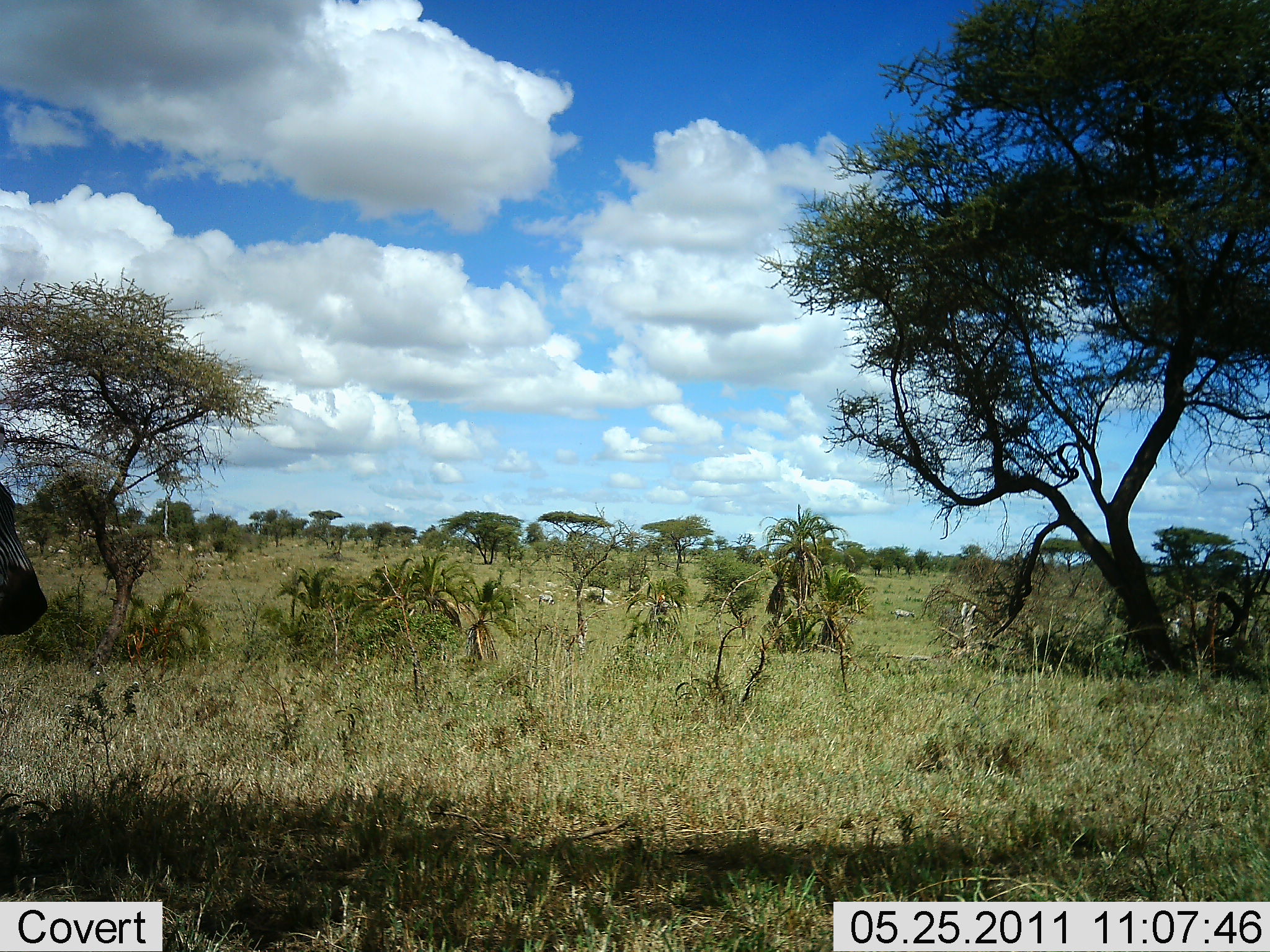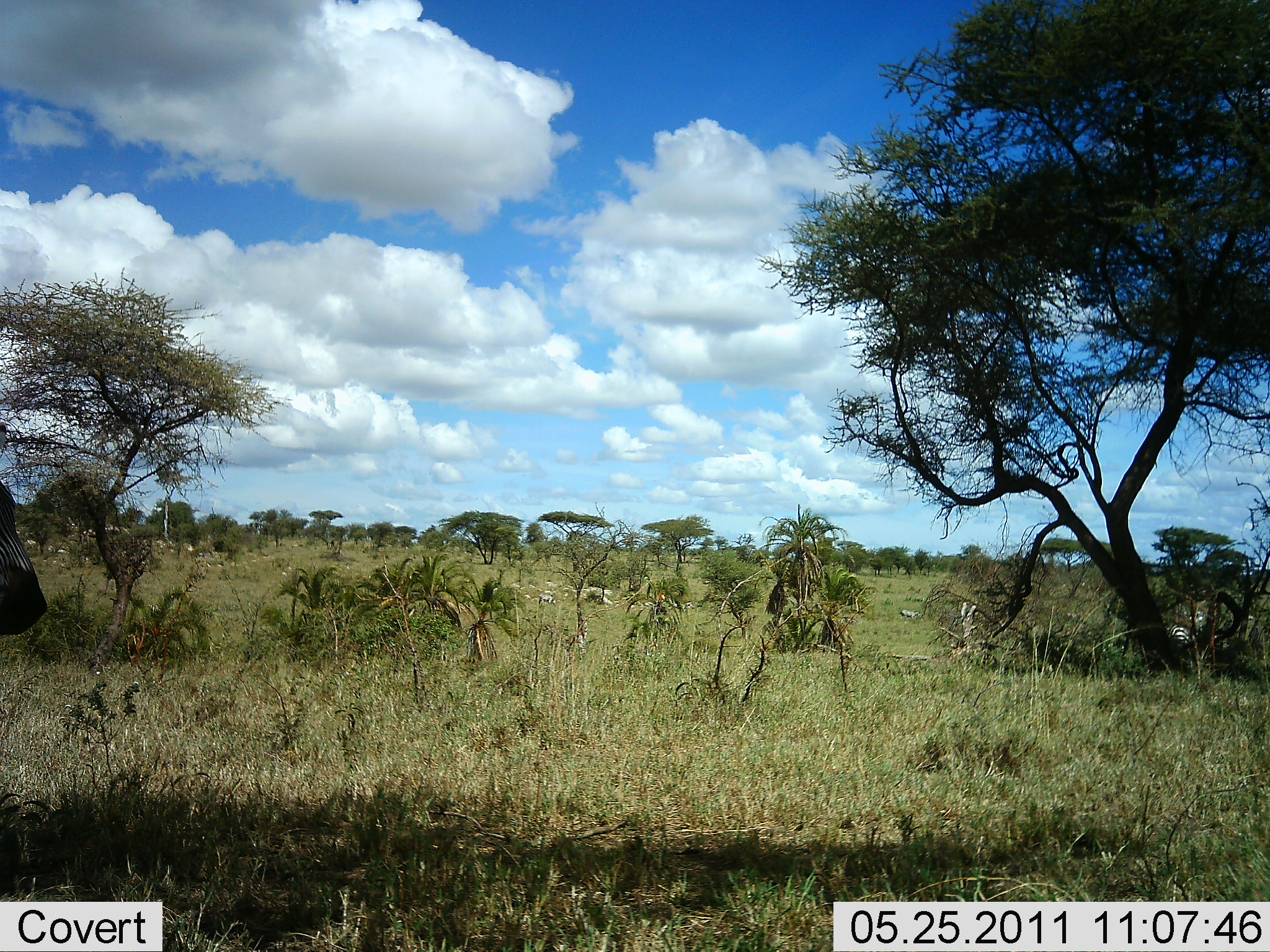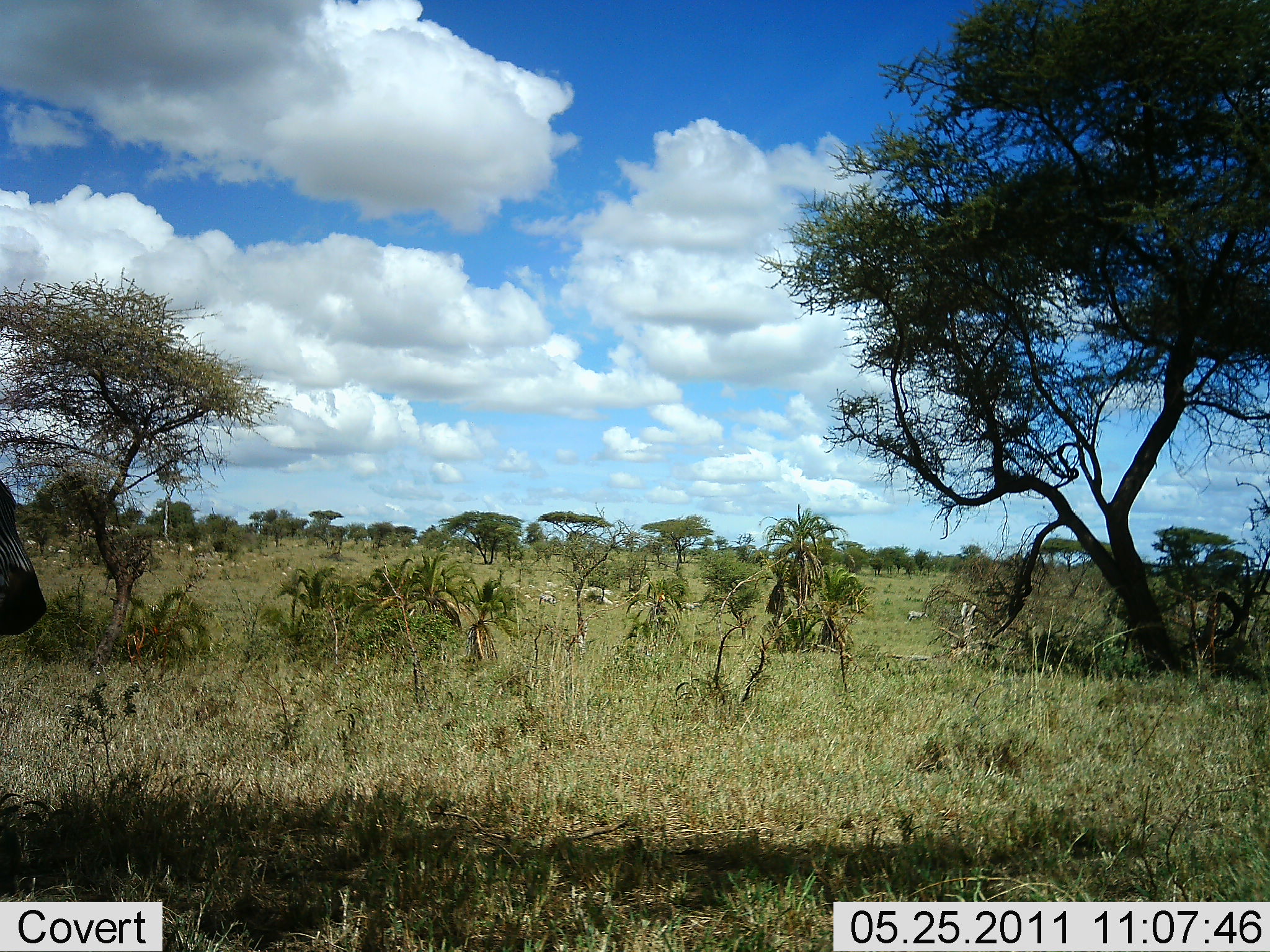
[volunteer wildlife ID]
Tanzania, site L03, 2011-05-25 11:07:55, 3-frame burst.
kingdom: Animalia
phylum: Chordata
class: Mammalia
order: Perissodactyla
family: Equidae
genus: Equus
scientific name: Equus quagga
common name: plains zebra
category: zebra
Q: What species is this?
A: Zebra (plains zebra) (Equus quagga).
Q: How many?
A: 2.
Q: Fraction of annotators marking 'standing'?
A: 64%.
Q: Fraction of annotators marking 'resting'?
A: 0%.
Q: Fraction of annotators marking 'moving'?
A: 45%.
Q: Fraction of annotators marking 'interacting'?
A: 0%.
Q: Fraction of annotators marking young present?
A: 0%.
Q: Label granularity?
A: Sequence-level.